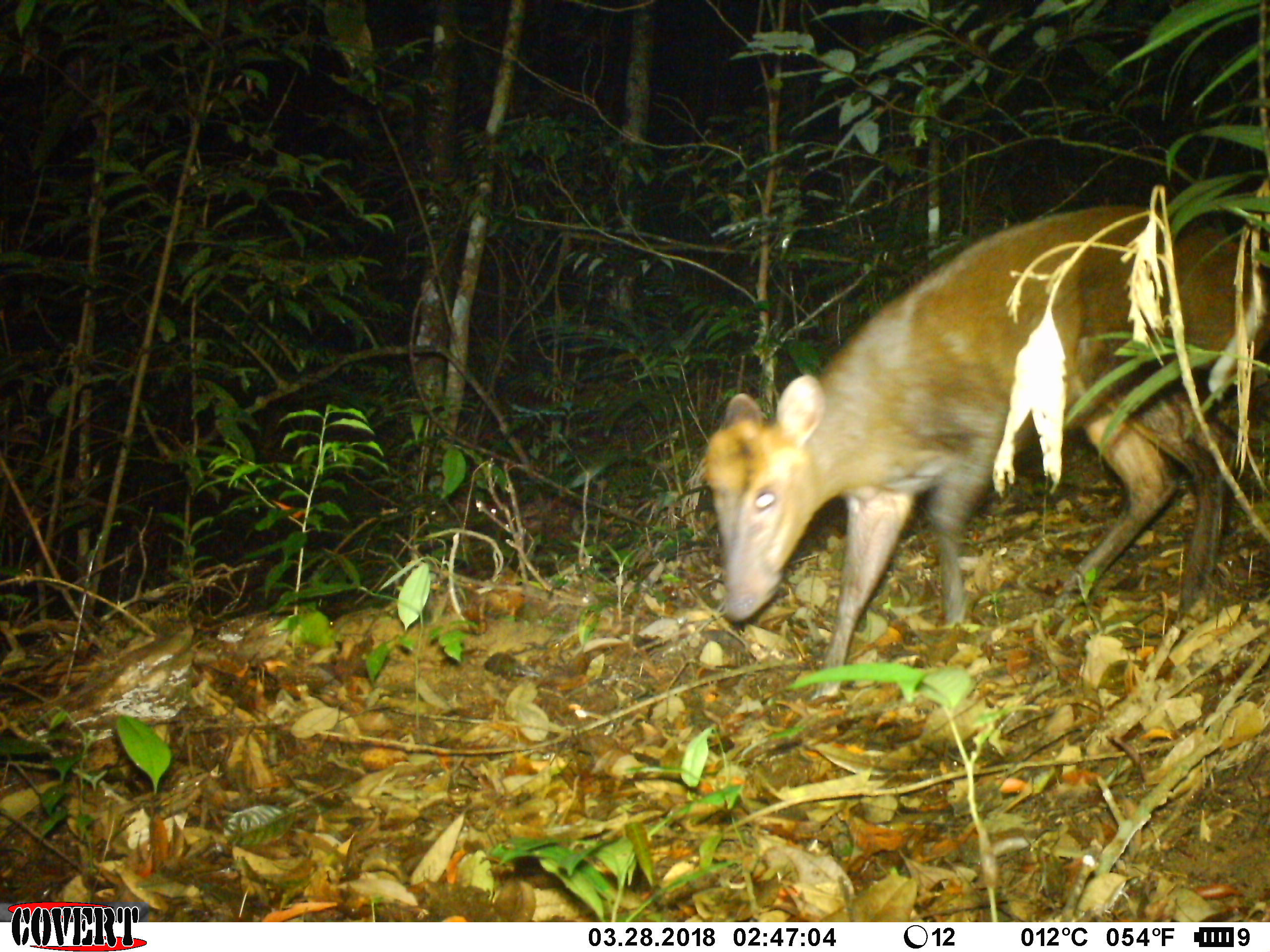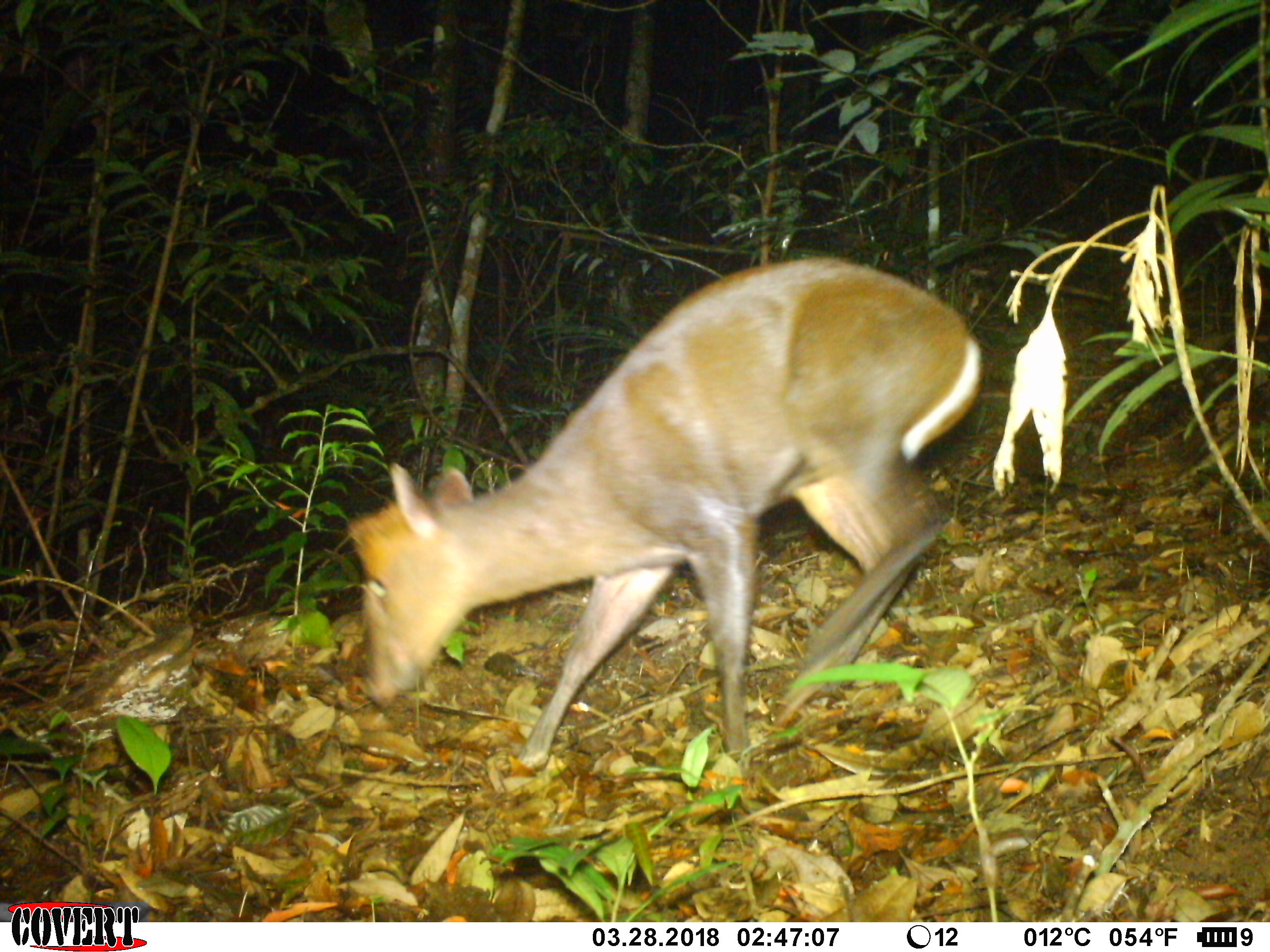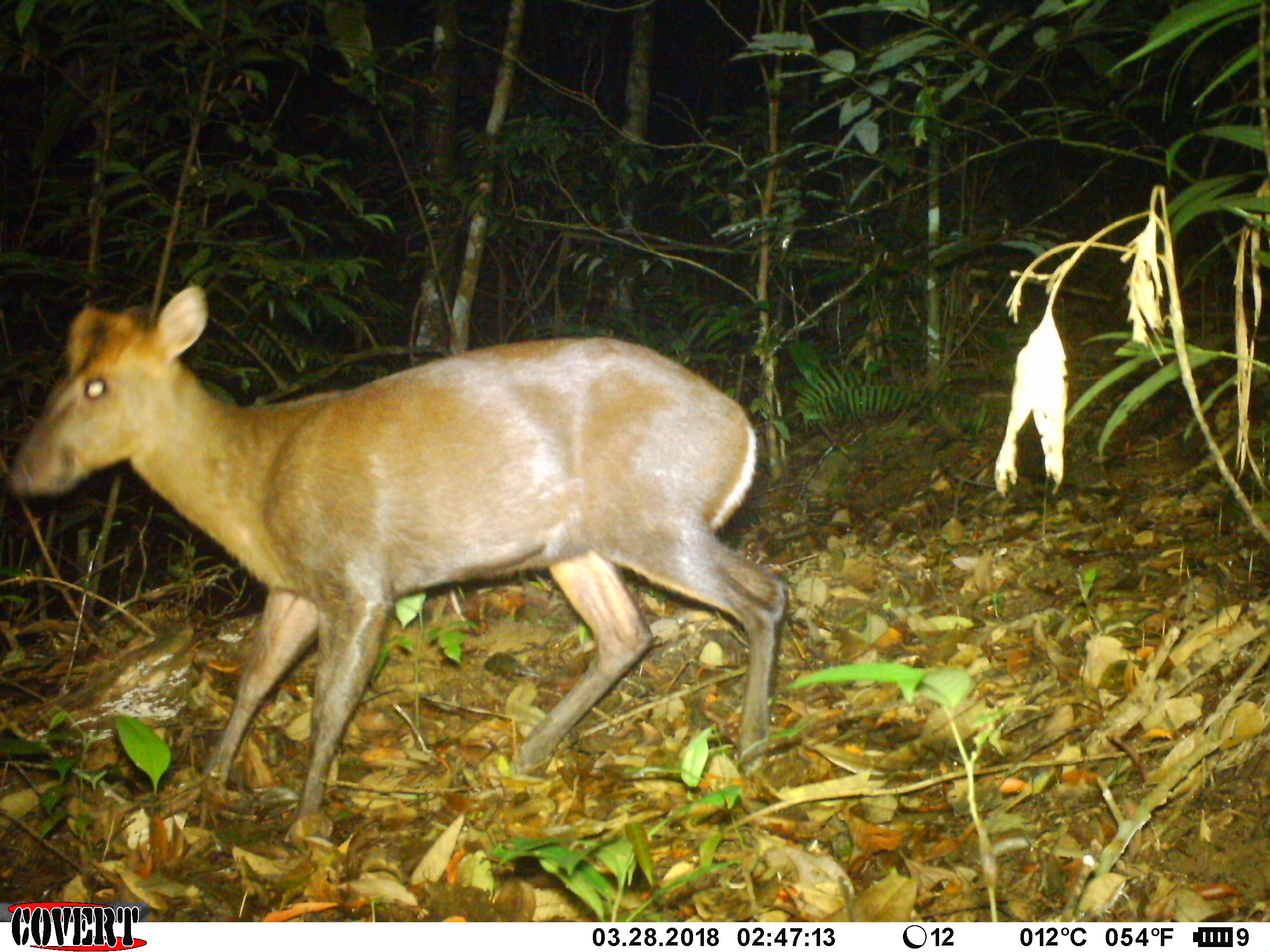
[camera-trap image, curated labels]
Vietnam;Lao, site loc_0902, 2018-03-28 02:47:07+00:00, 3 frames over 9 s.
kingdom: Animalia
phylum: Chordata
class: Mammalia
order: Artiodactyla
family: Cervidae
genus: Muntiacus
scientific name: Muntiacus rooseveltorum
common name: roosevelt's muntjac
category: roosevelts muntjac group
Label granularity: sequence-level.